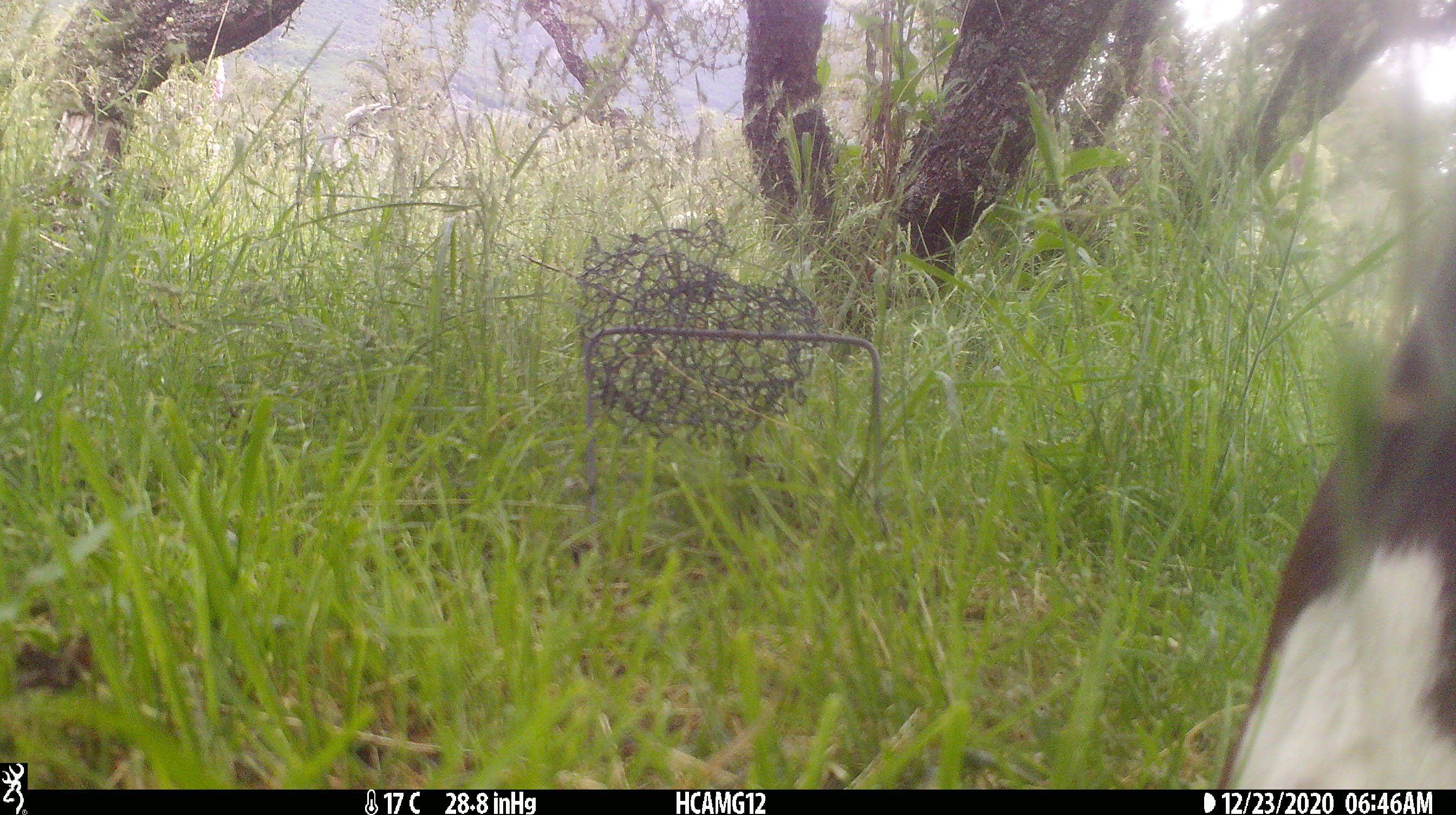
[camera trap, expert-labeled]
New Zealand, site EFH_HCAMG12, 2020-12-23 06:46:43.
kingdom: Animalia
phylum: Chordata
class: Mammalia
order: Artiodactyla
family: Bovidae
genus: Bos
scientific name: Bos taurus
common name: domestic cow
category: cow